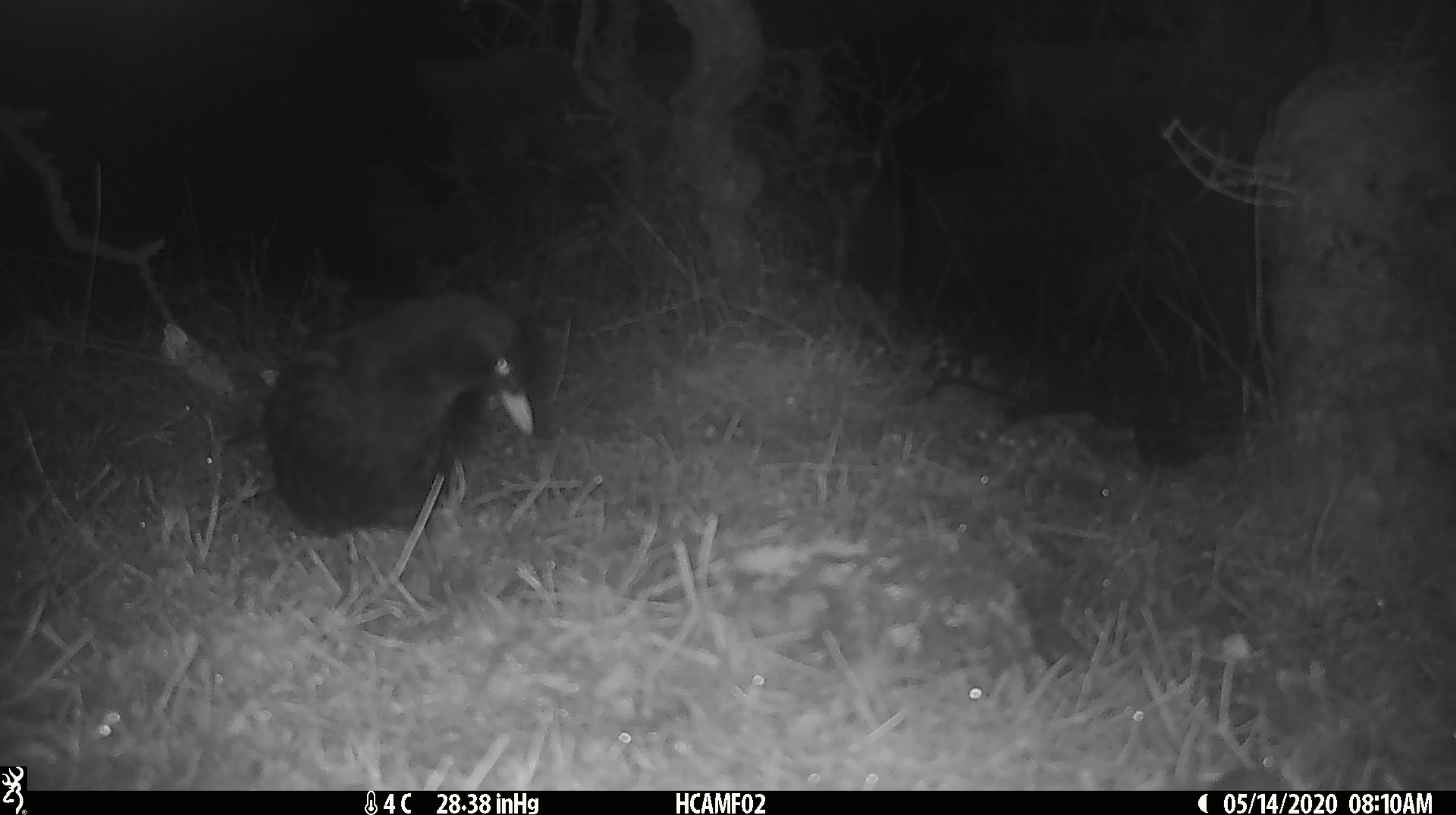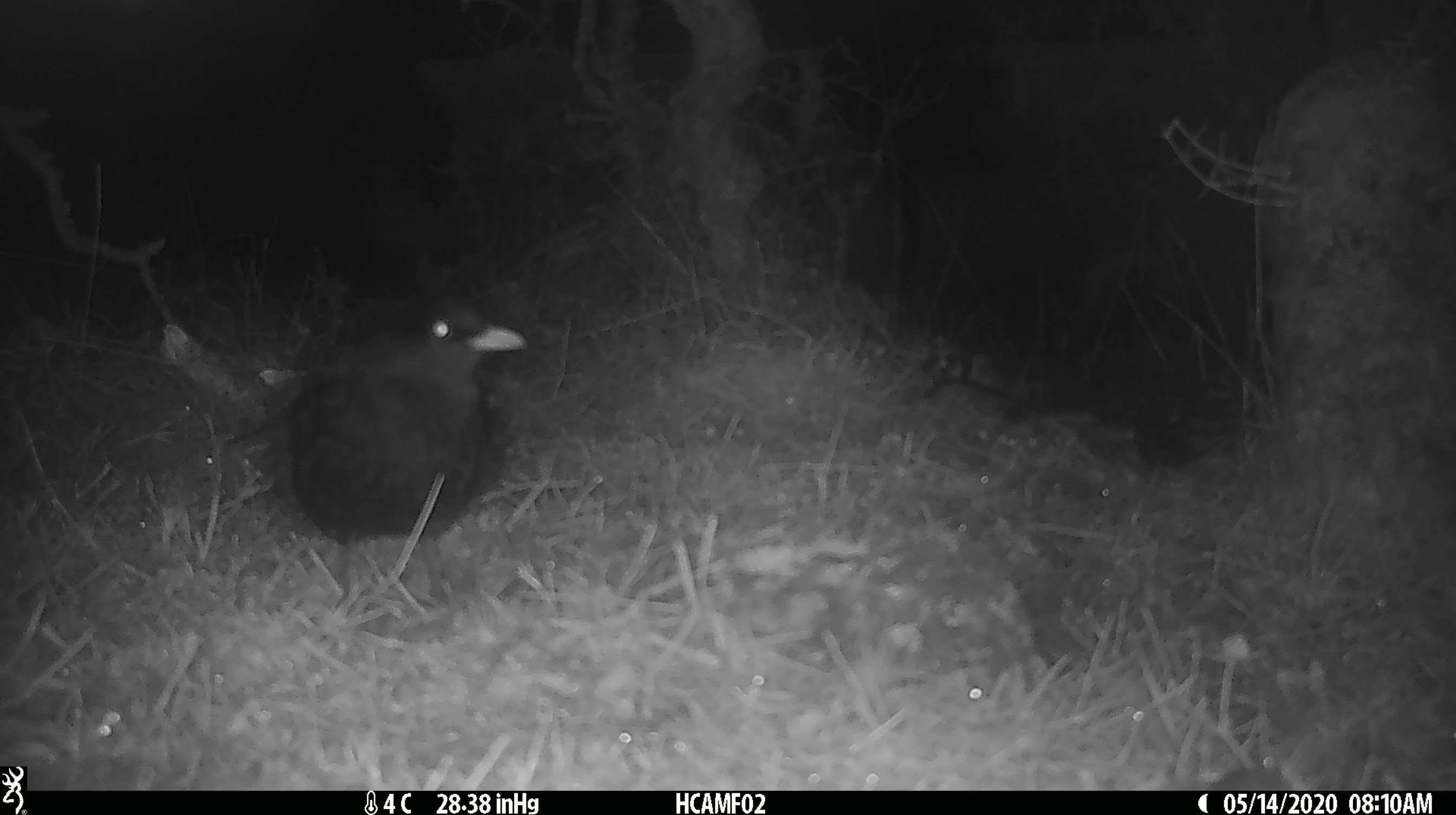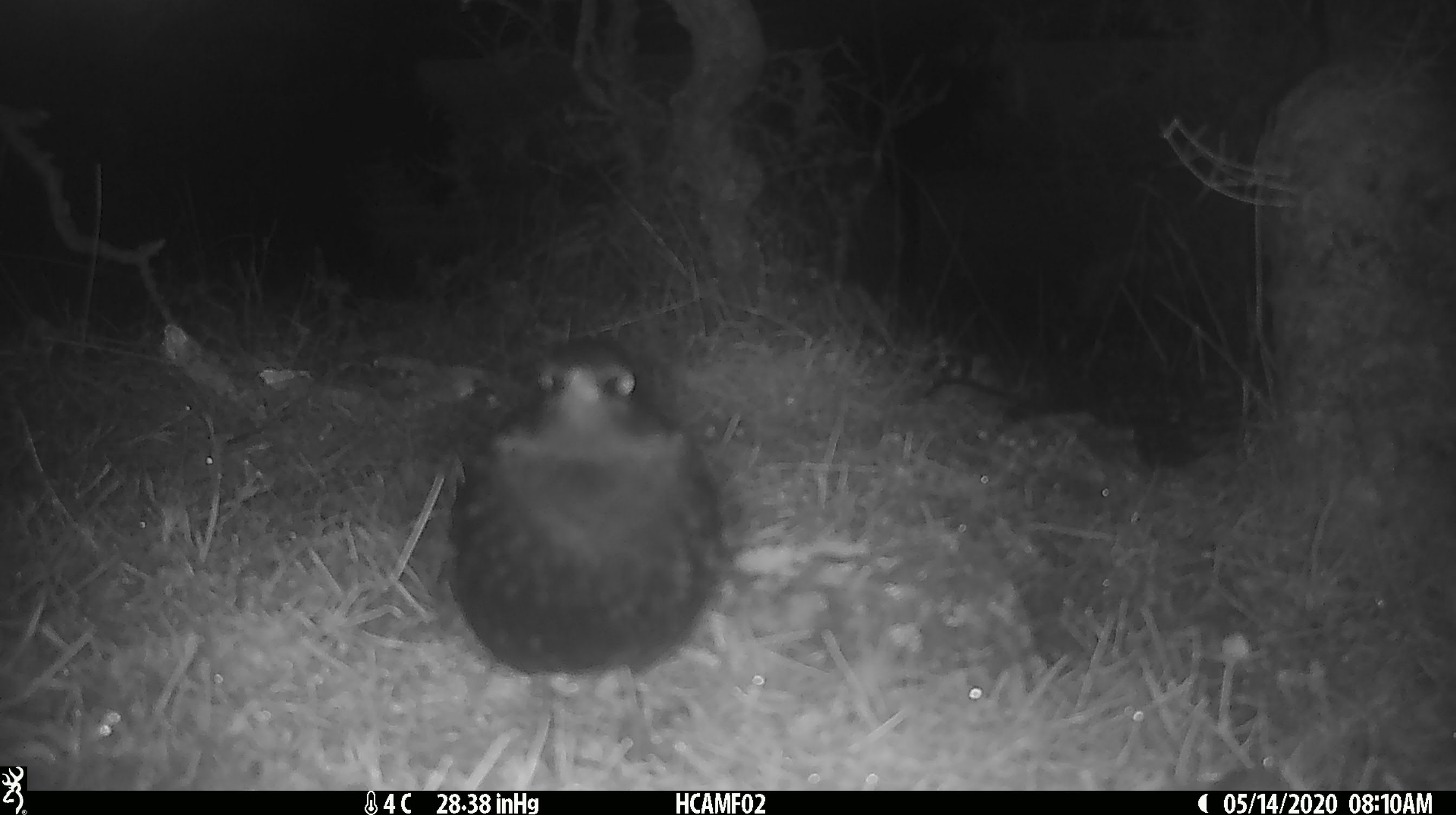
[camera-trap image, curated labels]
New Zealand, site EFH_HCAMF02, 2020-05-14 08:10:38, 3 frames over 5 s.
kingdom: Animalia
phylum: Chordata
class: Aves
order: Passeriformes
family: Turdidae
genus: Turdus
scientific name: Turdus merula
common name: eurasian blackbird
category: blackbird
Blackbird (eurasian blackbird) (Turdus merula).